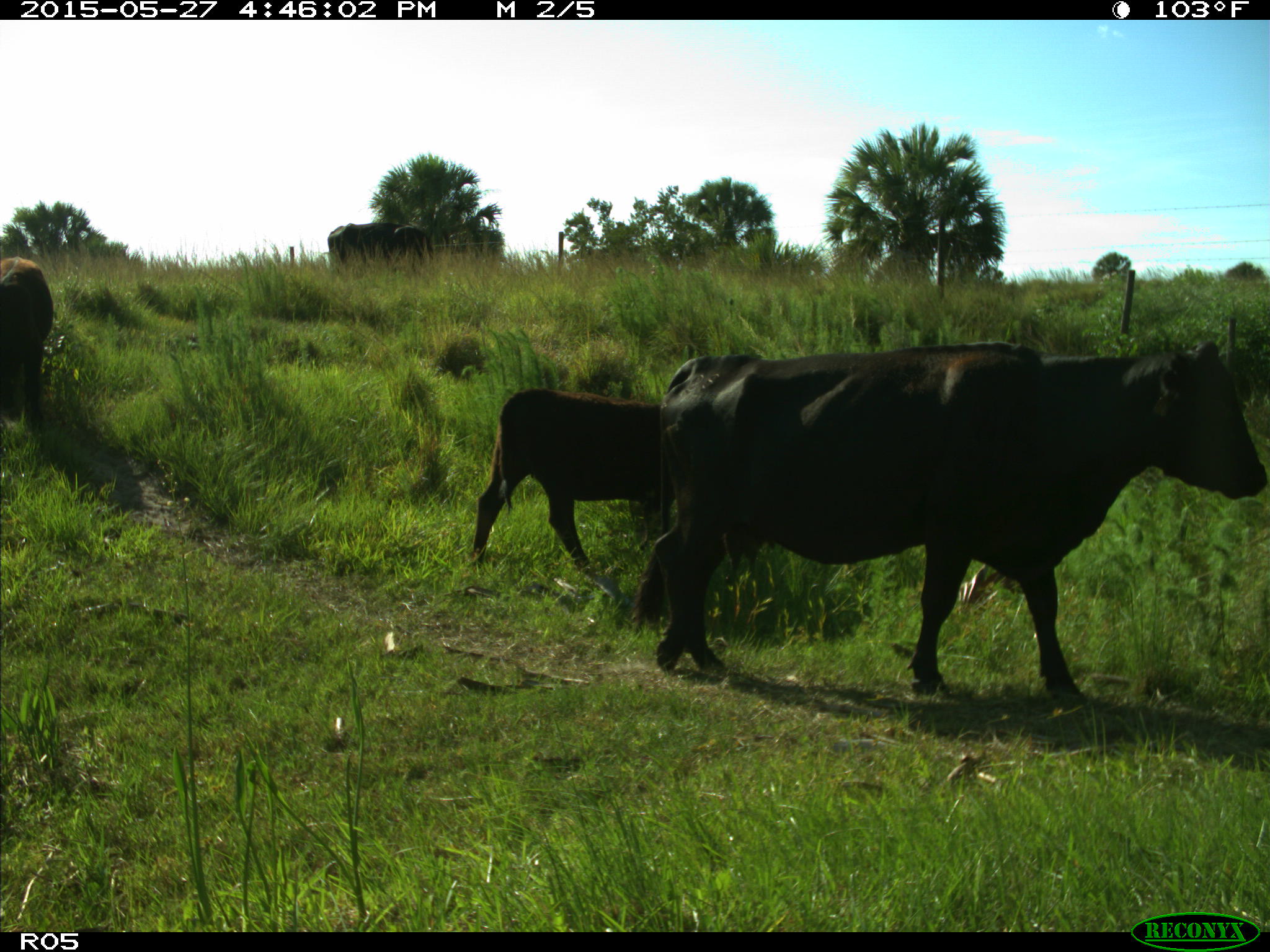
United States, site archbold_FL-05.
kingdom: Animalia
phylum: Chordata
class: Mammalia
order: Artiodactyla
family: Bovidae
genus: Bos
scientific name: Bos taurus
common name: domestic cow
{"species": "Bos taurus (domestic cow)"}